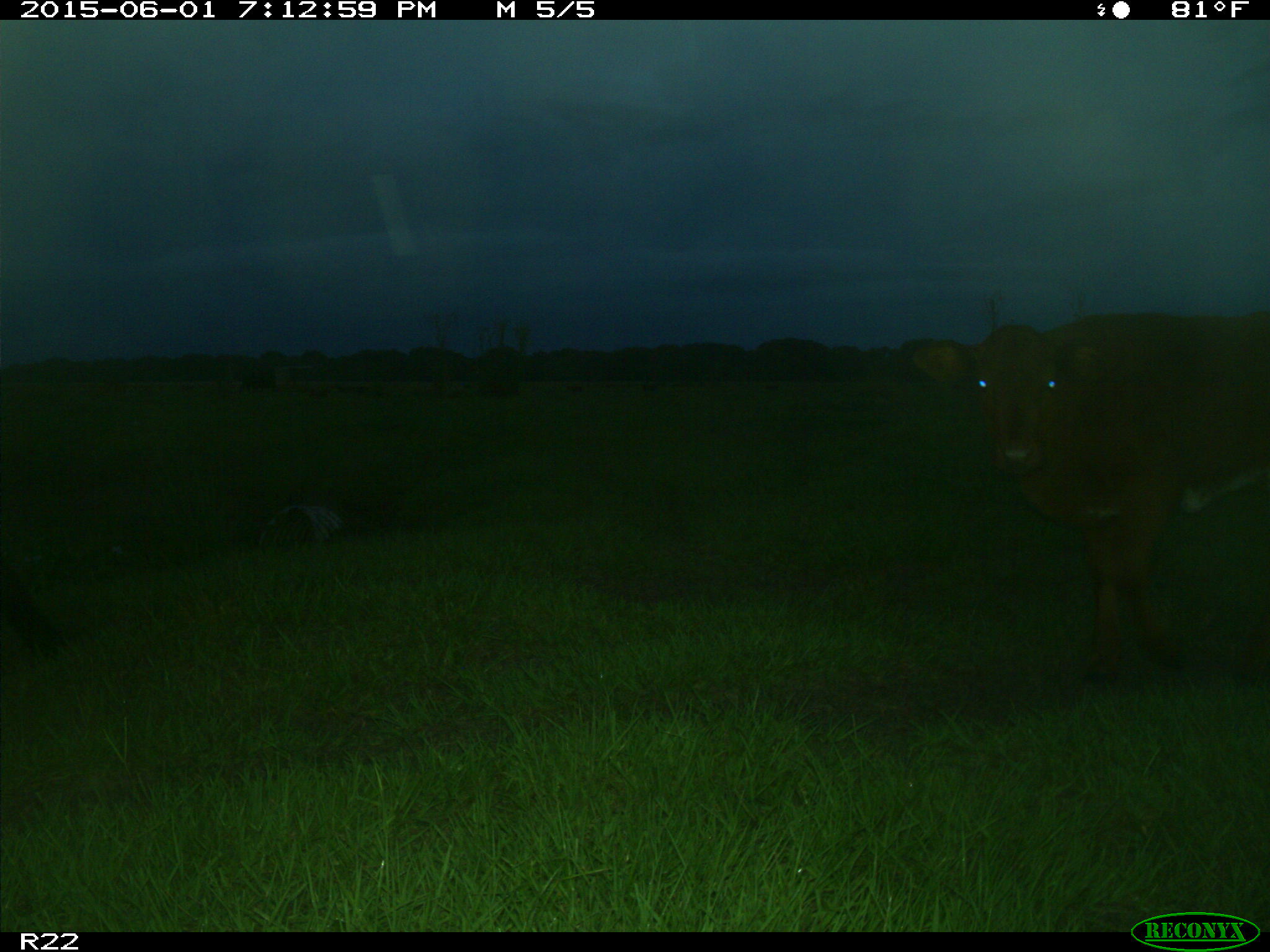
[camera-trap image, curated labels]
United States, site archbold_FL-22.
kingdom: Animalia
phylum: Chordata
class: Mammalia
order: Artiodactyla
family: Bovidae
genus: Bos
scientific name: Bos taurus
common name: domestic cow